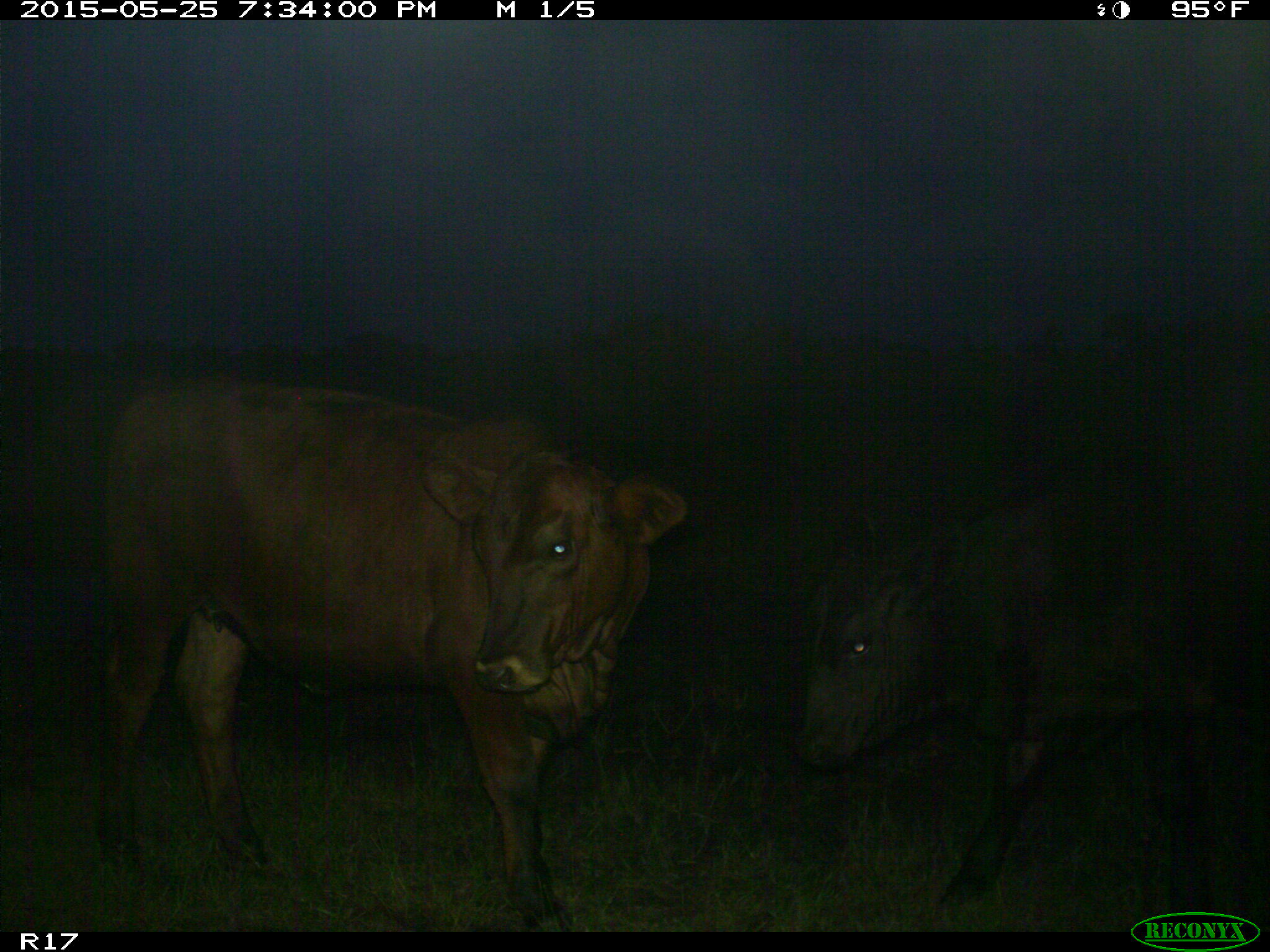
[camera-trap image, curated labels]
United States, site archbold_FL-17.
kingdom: Animalia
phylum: Chordata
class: Mammalia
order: Artiodactyla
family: Bovidae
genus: Bos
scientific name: Bos taurus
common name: domestic cow